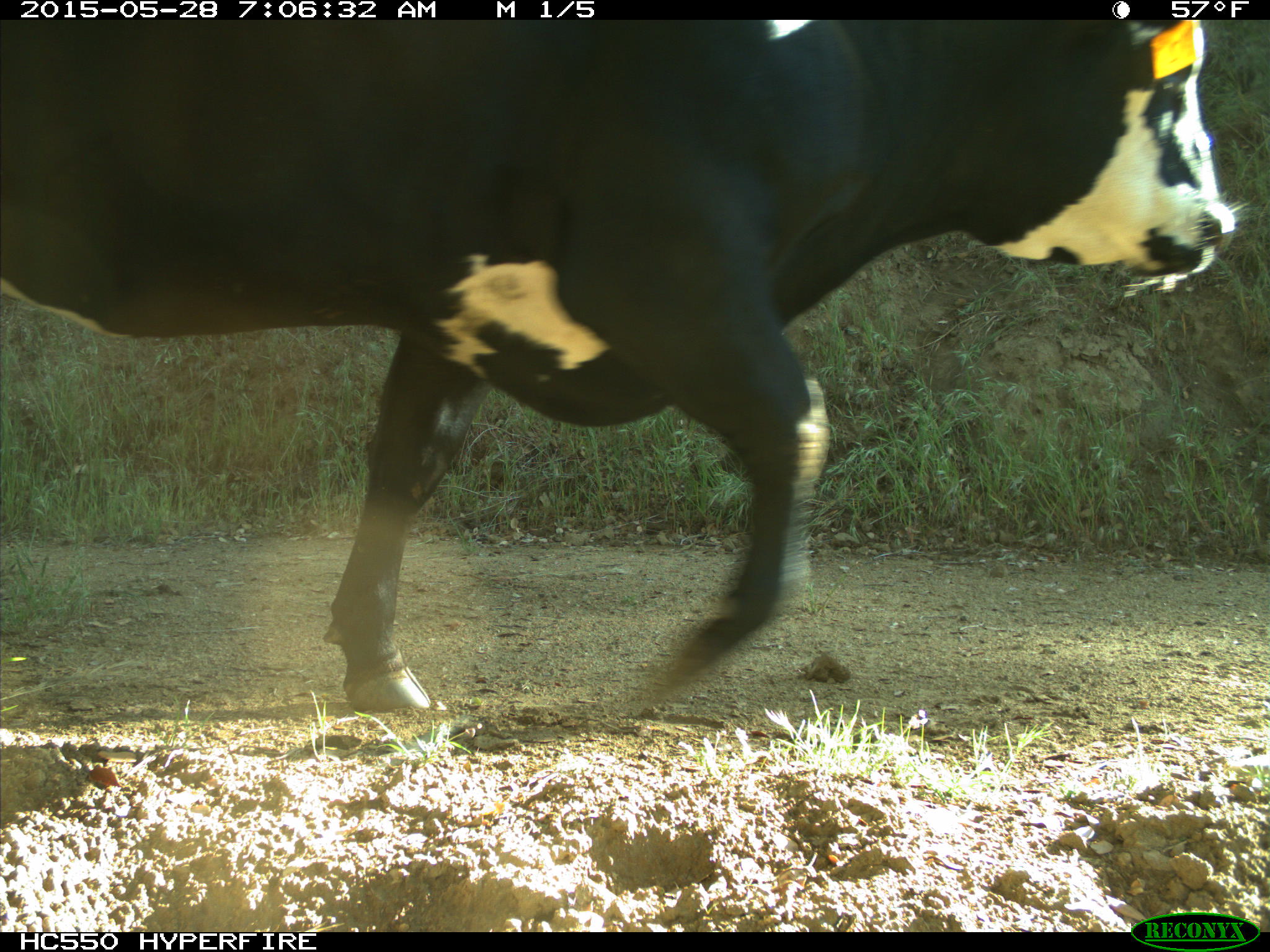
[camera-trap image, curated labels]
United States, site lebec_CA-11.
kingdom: Animalia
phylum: Chordata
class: Mammalia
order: Artiodactyla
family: Bovidae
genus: Bos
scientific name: Bos taurus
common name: domestic cow